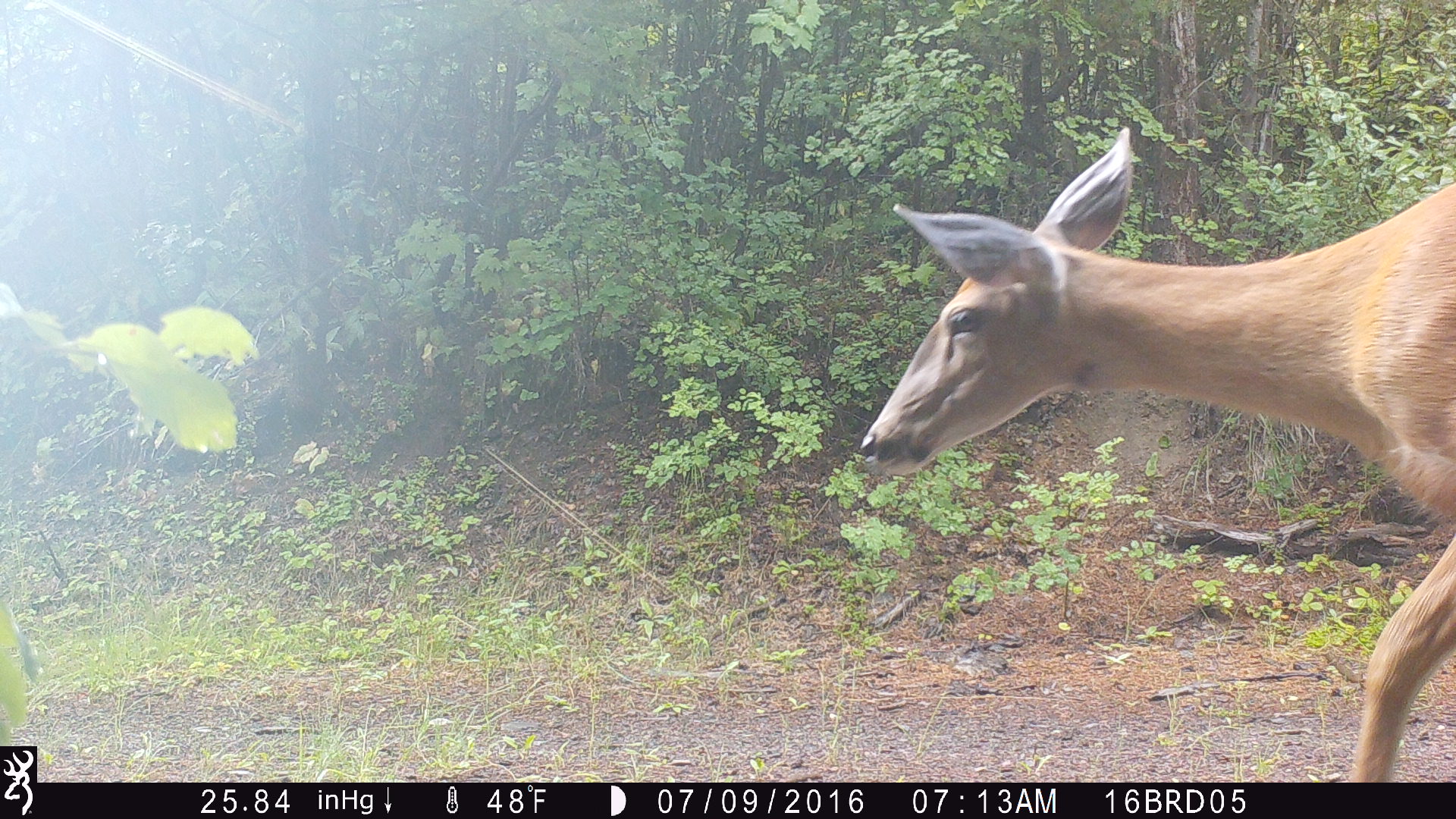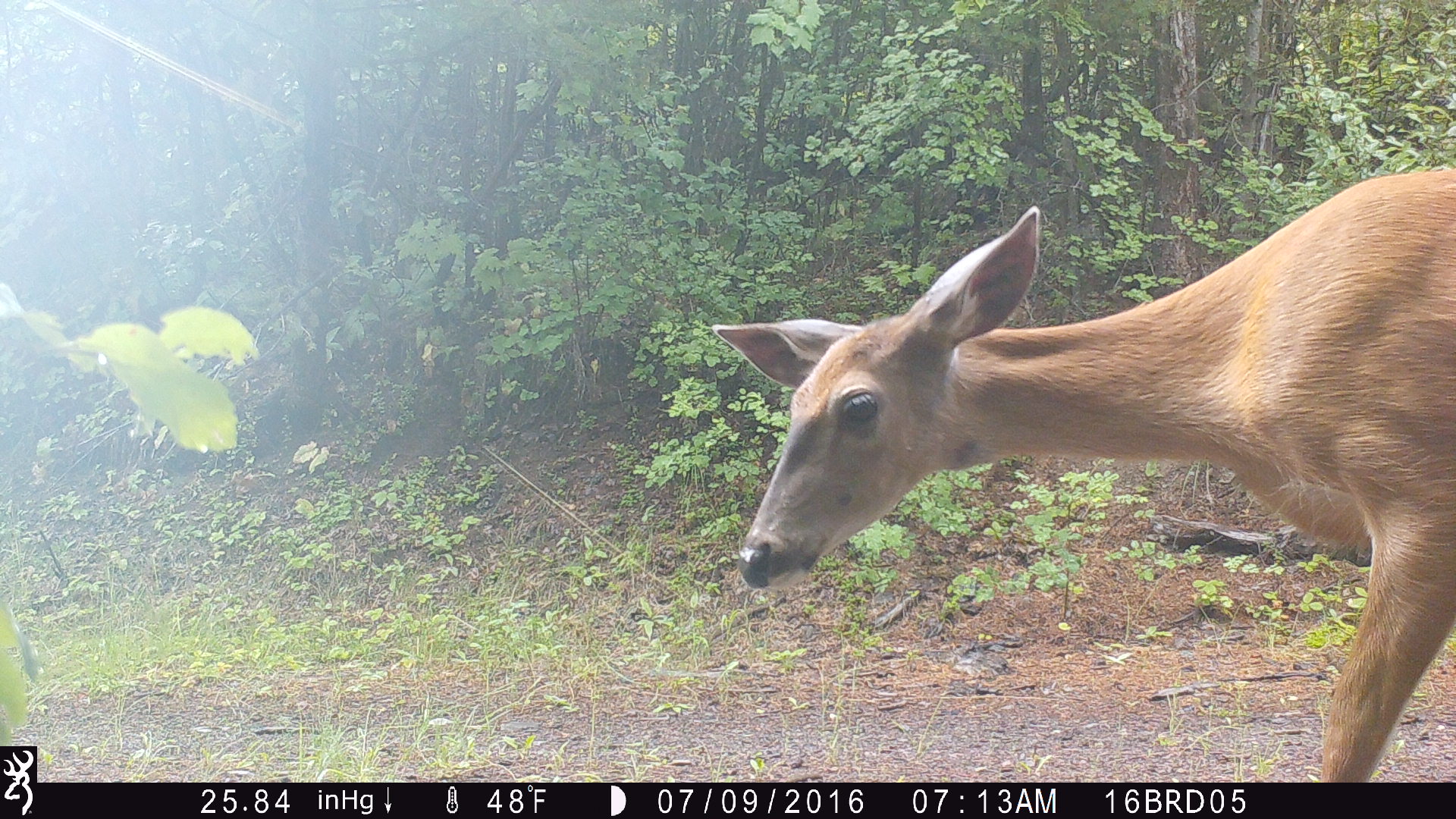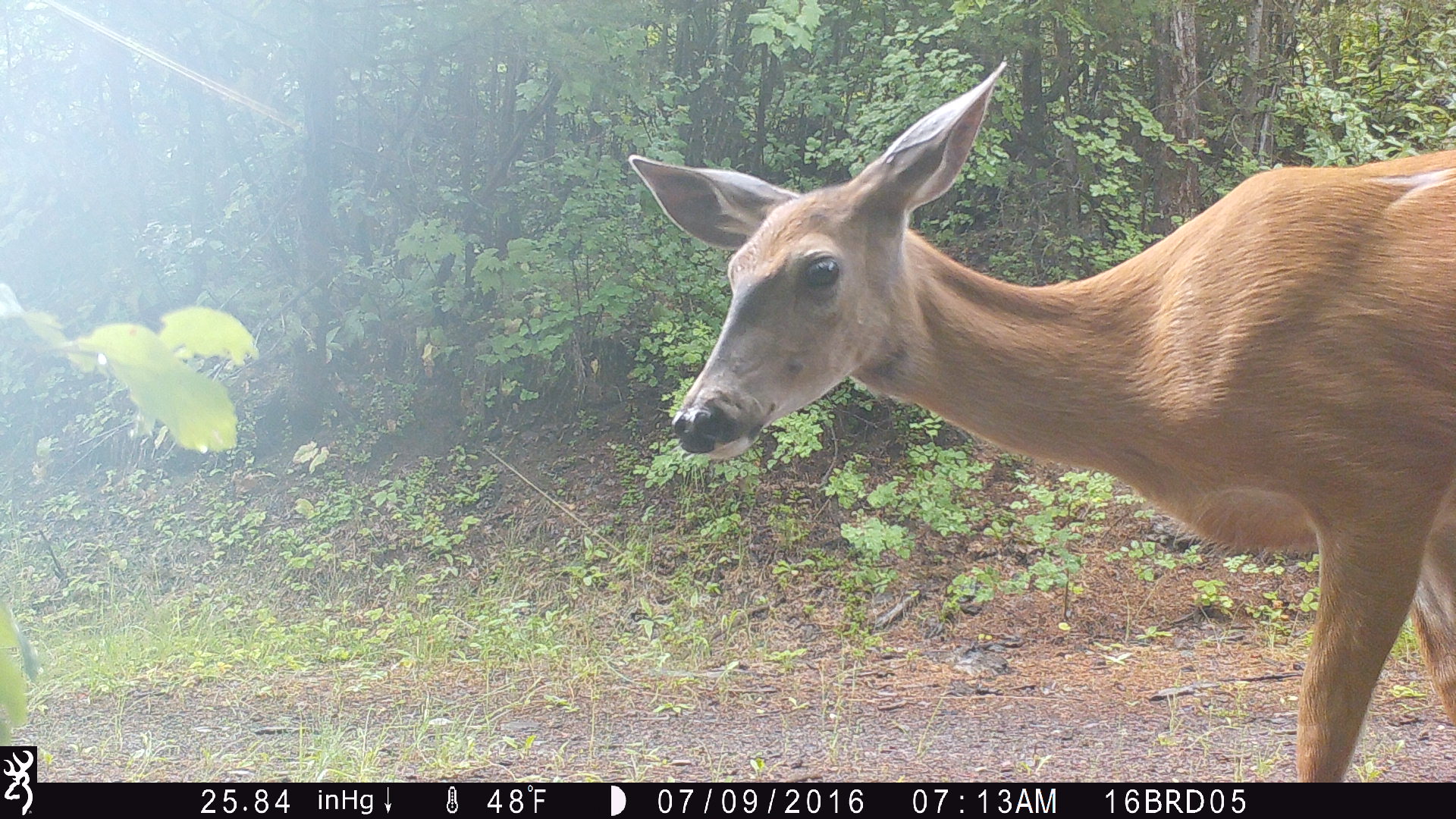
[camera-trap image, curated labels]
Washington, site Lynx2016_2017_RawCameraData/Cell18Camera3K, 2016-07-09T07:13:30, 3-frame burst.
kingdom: Animalia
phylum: Chordata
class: Mammalia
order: Artiodactyla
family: Cervidae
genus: Odocoileus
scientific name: Odocoileus virginianus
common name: white-tailed deer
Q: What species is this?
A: Odocoileus virginianus (white-tailed deer).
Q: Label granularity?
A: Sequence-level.